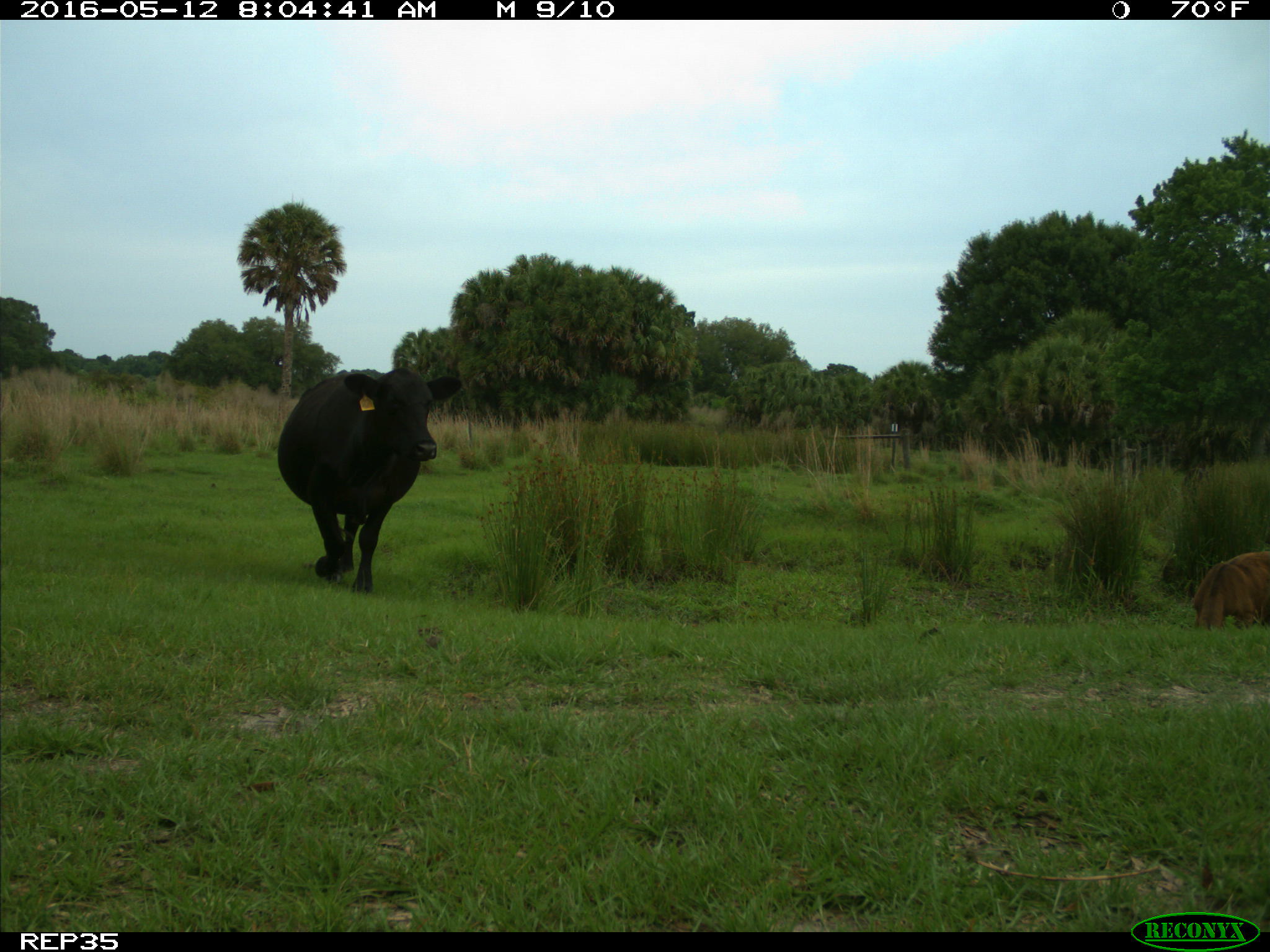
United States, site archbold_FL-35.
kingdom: Animalia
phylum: Chordata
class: Mammalia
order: Artiodactyla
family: Bovidae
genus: Bos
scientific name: Bos taurus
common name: domestic cow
Bos taurus (domestic cow).